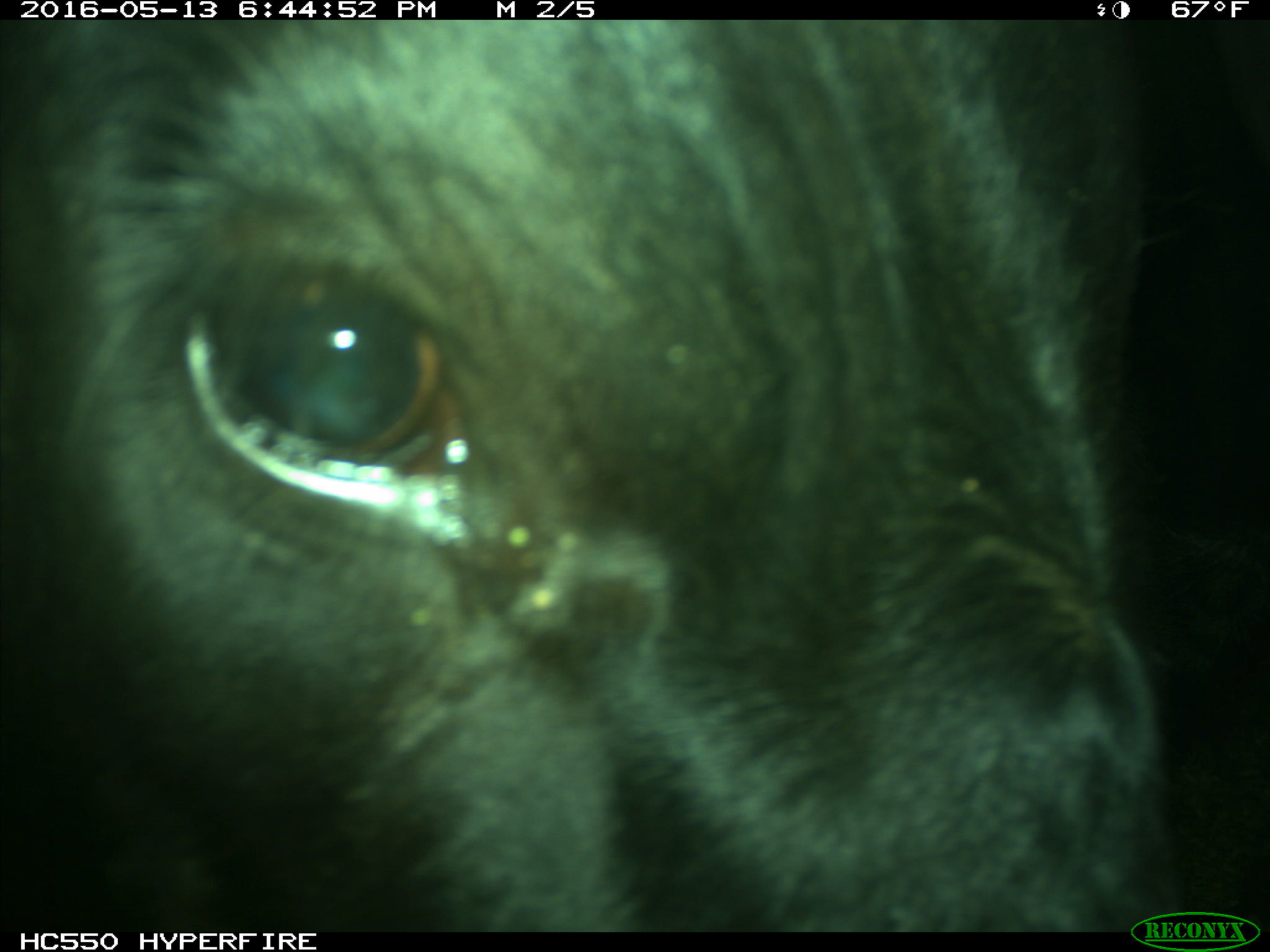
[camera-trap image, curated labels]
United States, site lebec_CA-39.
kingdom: Animalia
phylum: Chordata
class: Mammalia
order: Artiodactyla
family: Bovidae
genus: Bos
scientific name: Bos taurus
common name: domestic cow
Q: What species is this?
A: Bos taurus (domestic cow).